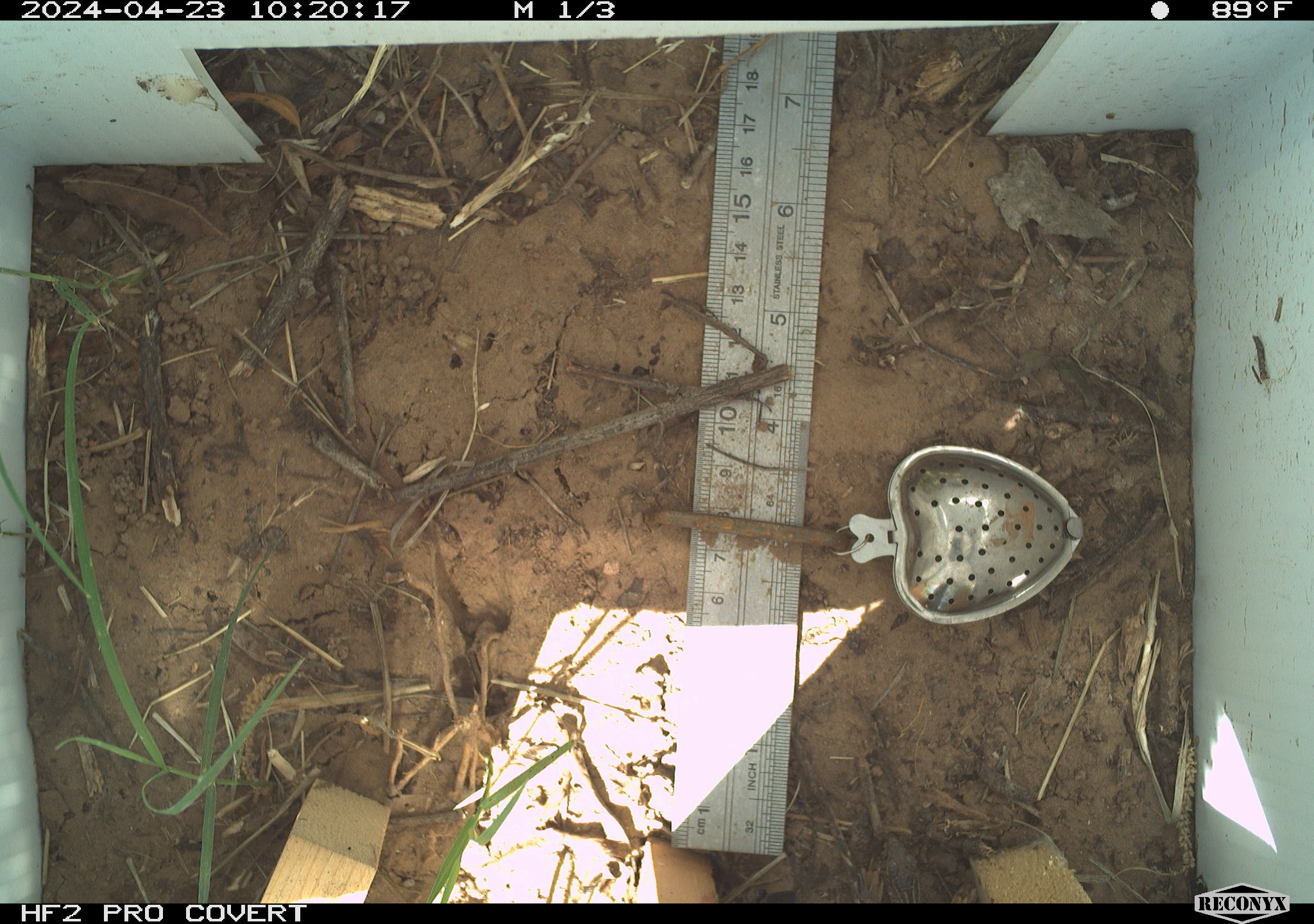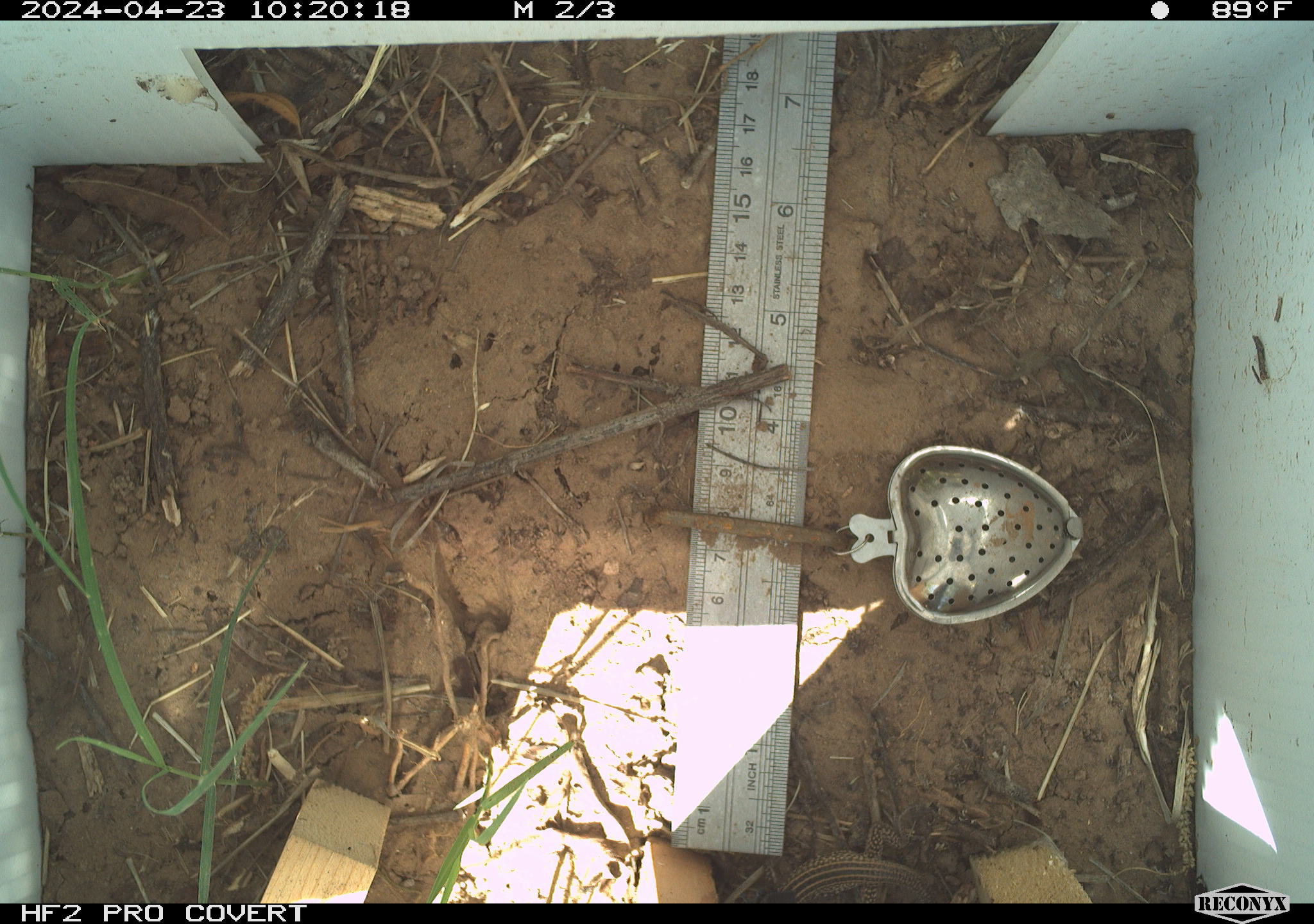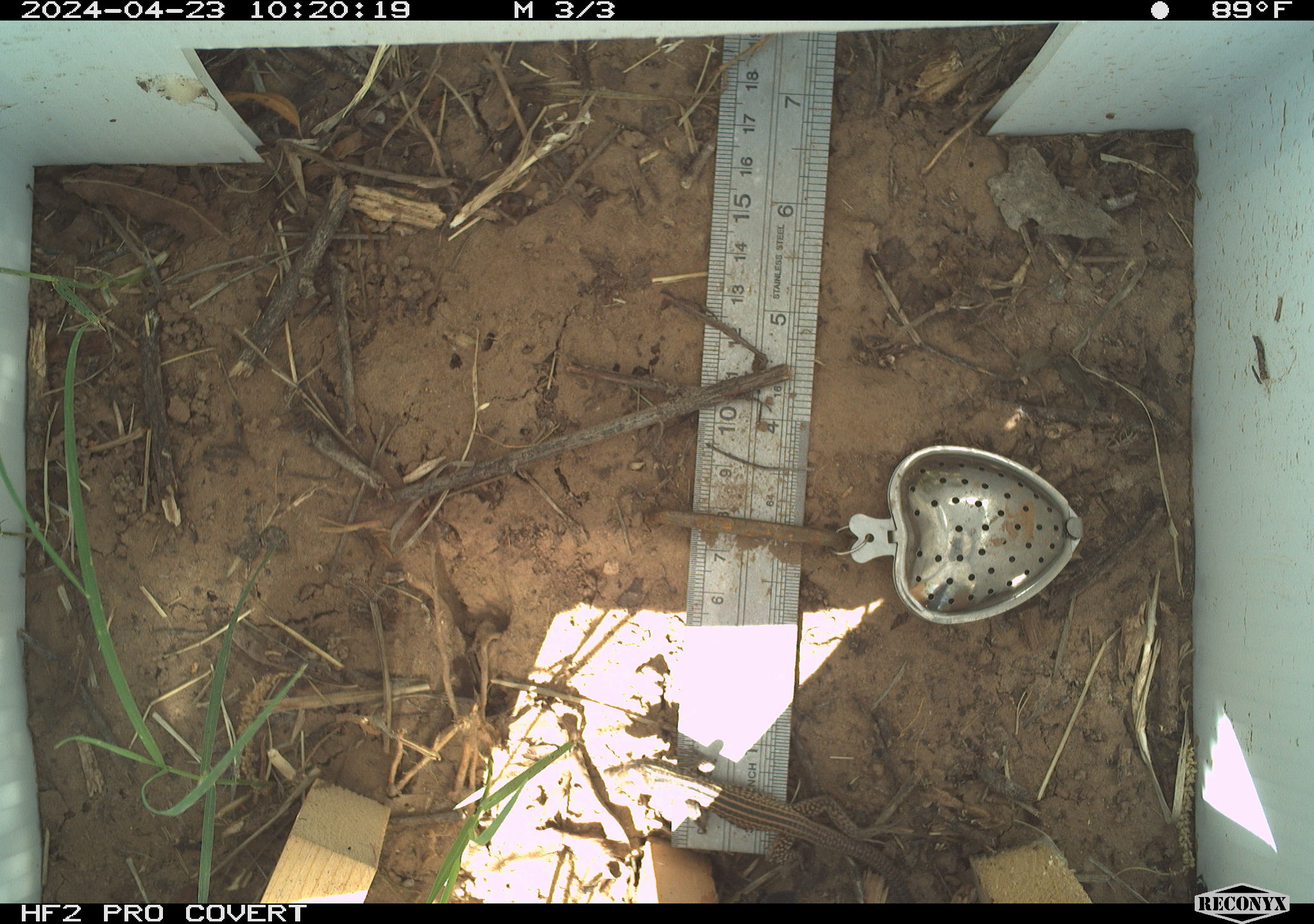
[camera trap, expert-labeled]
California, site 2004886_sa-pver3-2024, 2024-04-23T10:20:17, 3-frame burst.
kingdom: Animalia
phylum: Chordata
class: Reptilia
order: Squamata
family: Teiidae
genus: Aspidoscelis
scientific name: Aspidoscelis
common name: whiptail lizards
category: aspidoscelis species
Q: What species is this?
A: Aspidoscelis species (whiptail lizards) (Aspidoscelis).